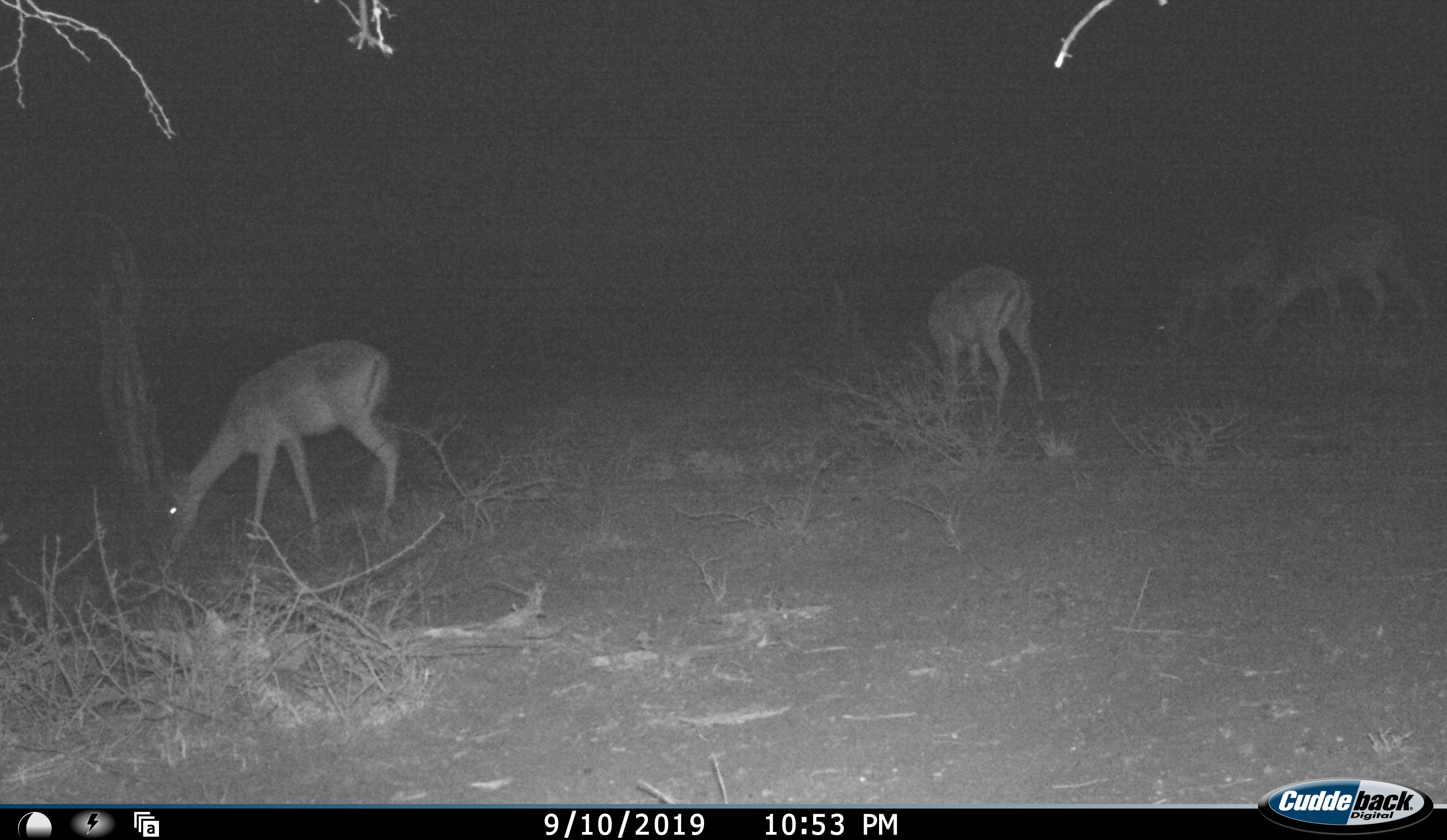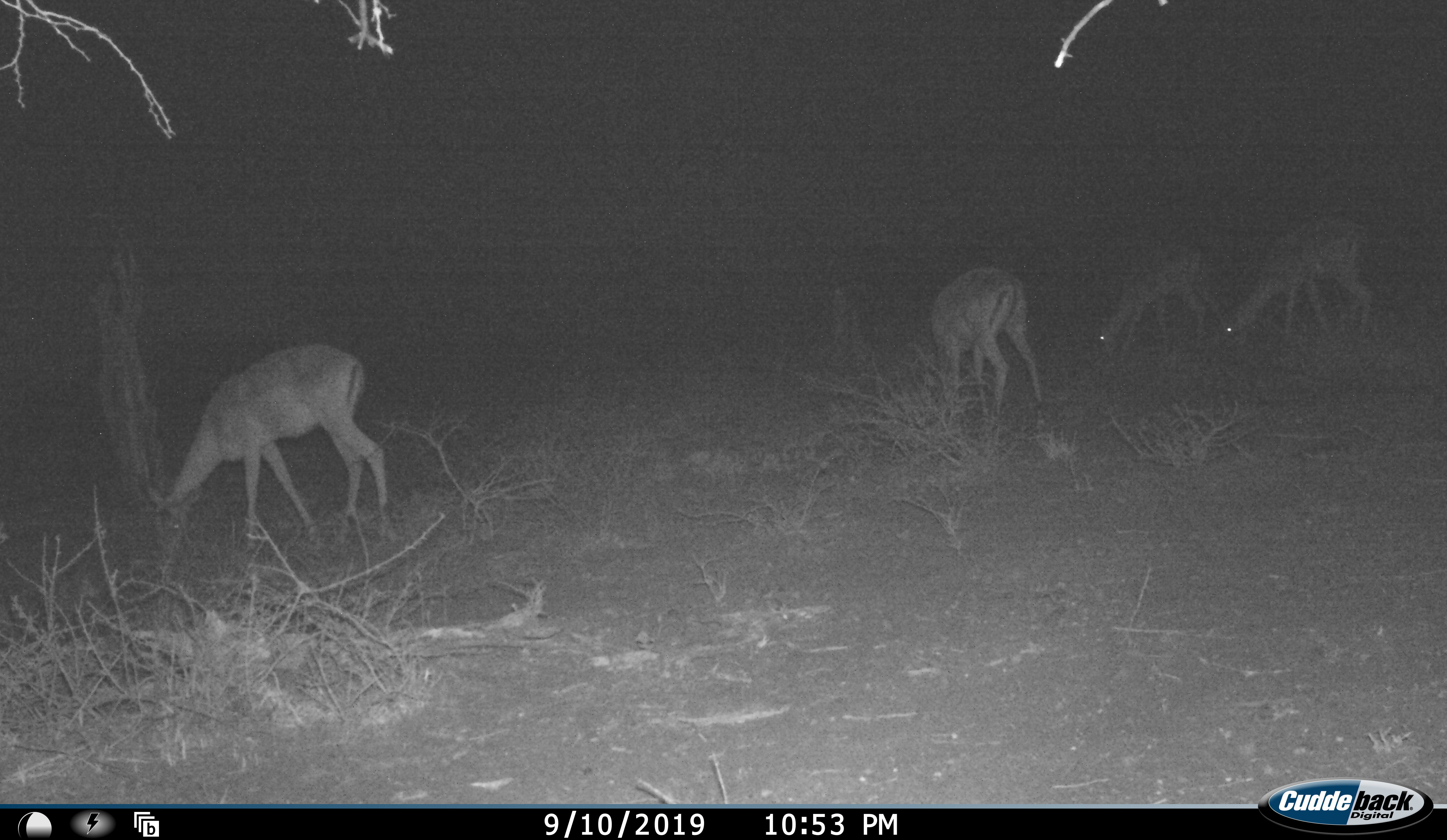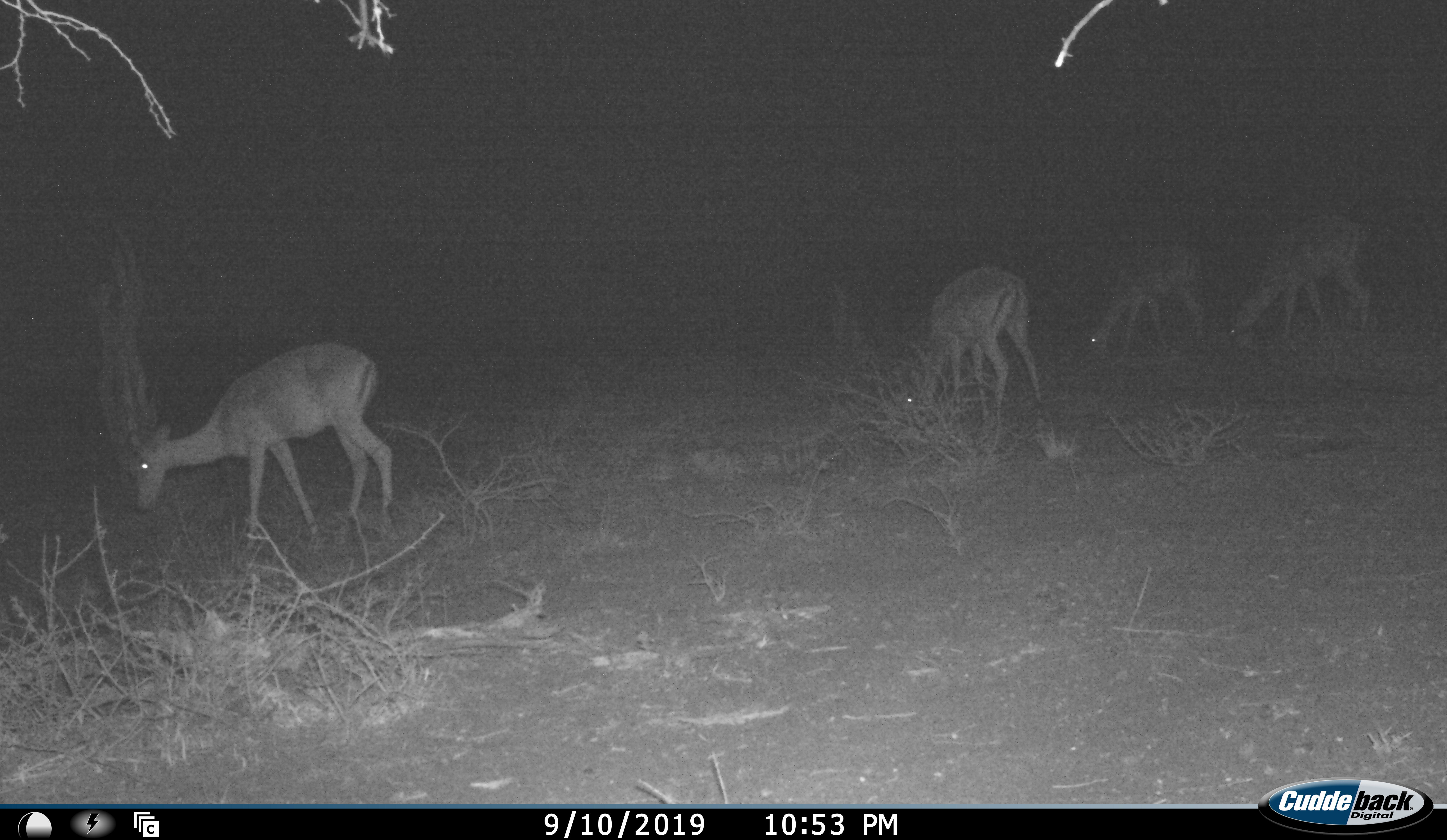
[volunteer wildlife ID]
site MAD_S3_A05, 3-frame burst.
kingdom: Animalia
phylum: Chordata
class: Mammalia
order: Artiodactyla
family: Bovidae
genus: Aepyceros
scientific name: Aepyceros melampus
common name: impala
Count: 4.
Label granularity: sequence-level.